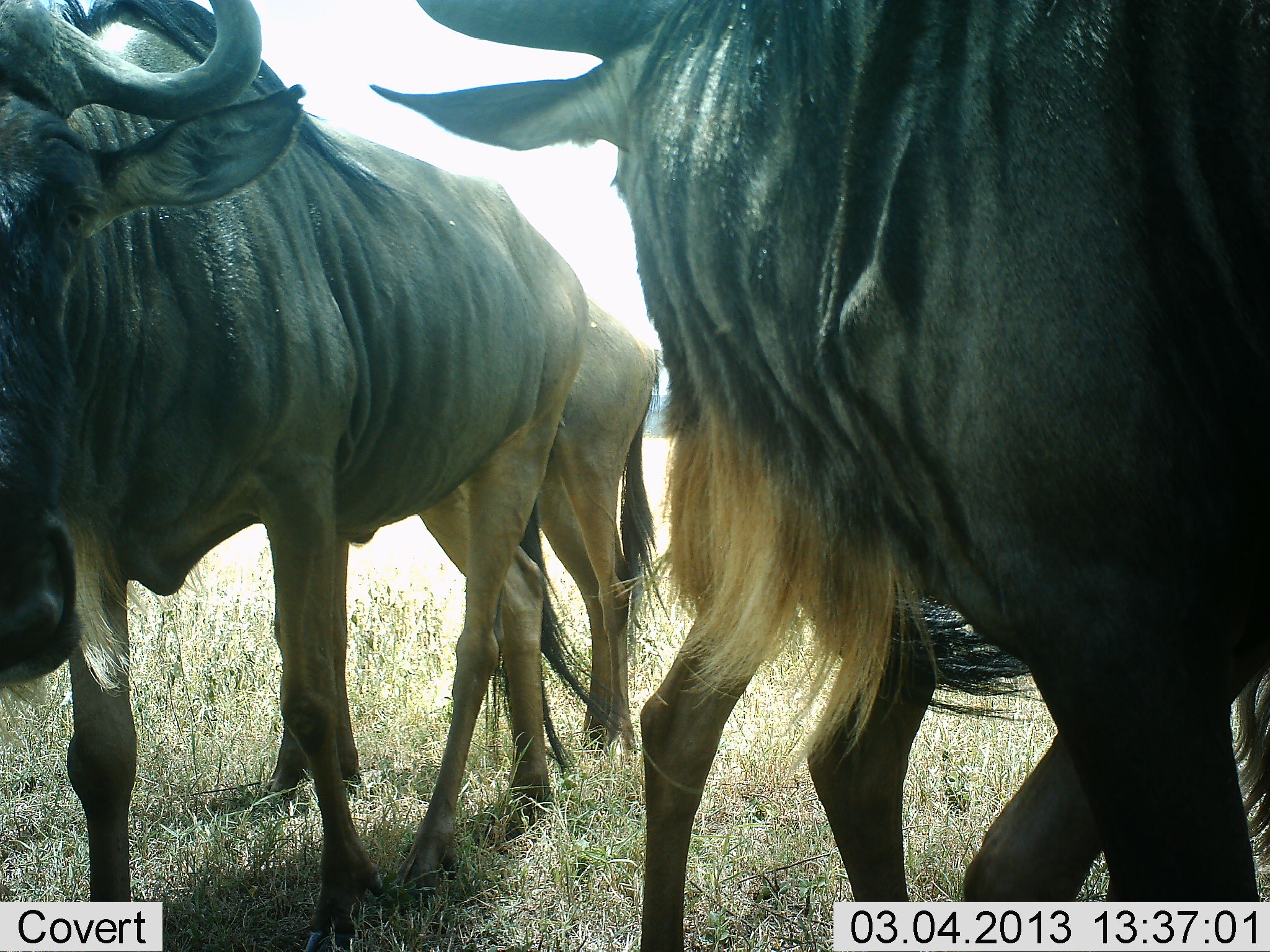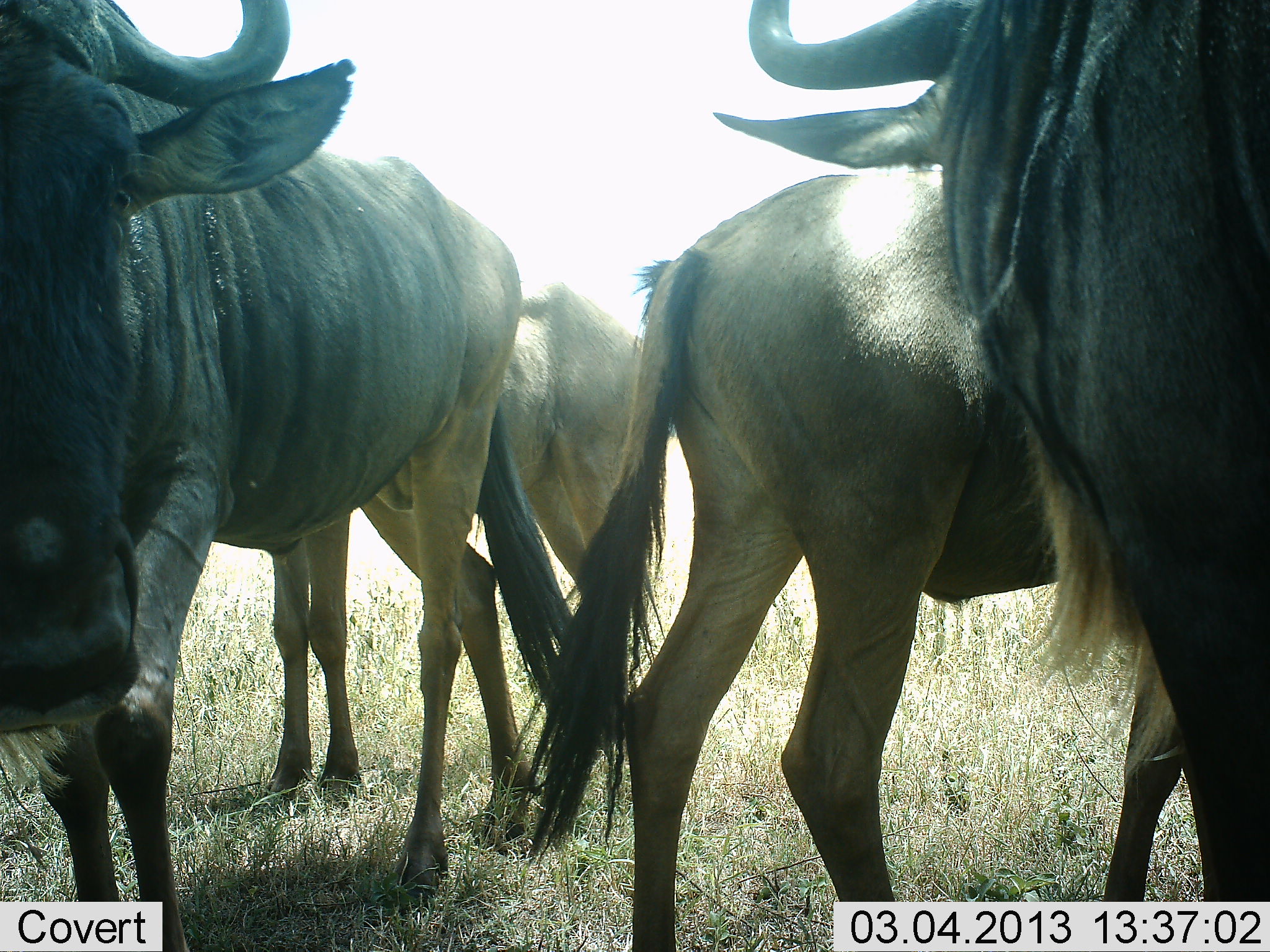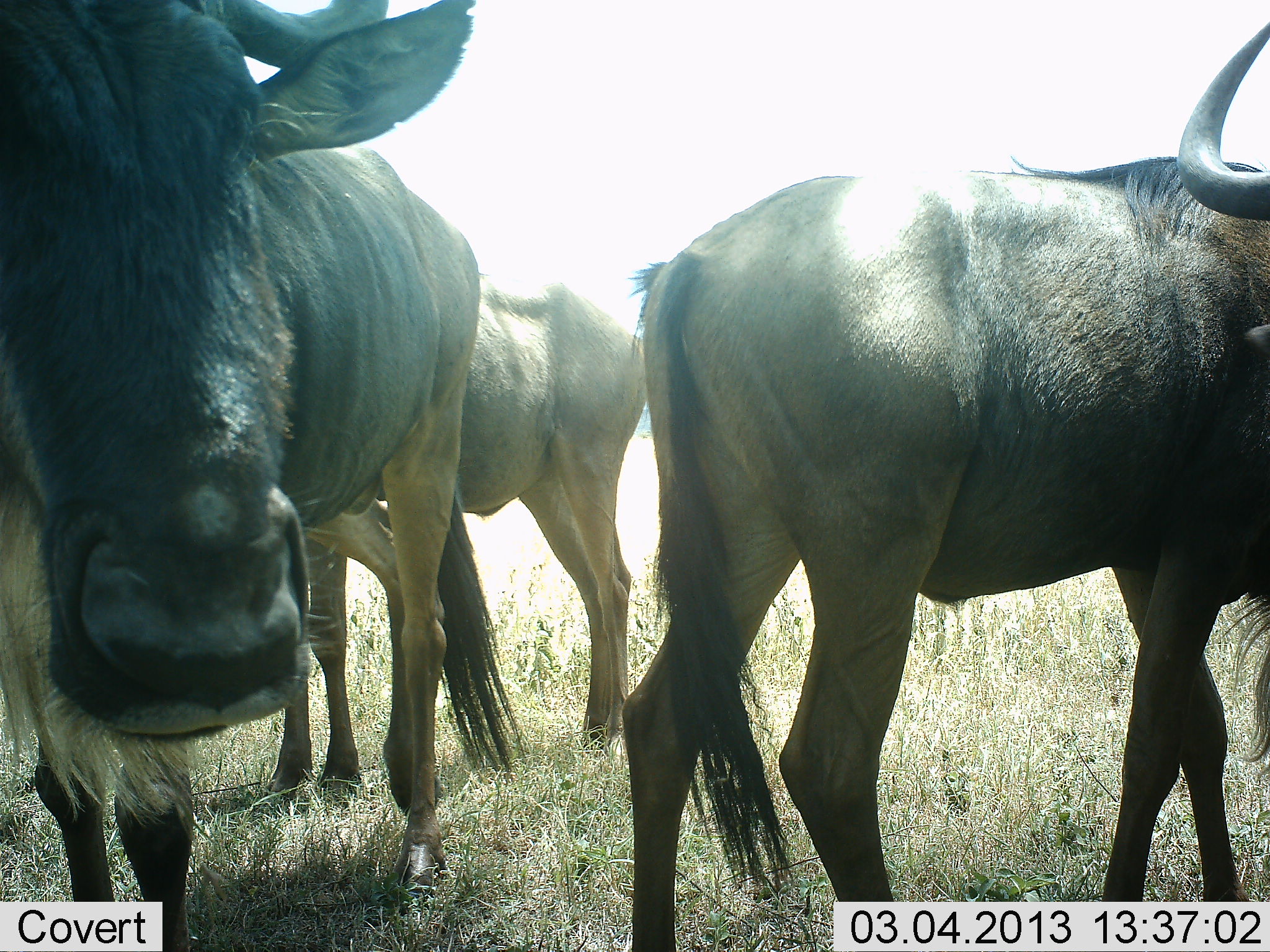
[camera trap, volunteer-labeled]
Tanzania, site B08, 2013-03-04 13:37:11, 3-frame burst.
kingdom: Animalia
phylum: Chordata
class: Mammalia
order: Artiodactyla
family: Bovidae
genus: Connochaetes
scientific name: Connochaetes taurinus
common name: blue wildebeest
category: wildebeest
Wildebeest (blue wildebeest) (Connochaetes taurinus), count 4. Behavior (volunteer vote fractions): standing 80%, resting 5%, moving 45%, interacting 15%. Young present (vote fraction): 5%. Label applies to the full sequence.